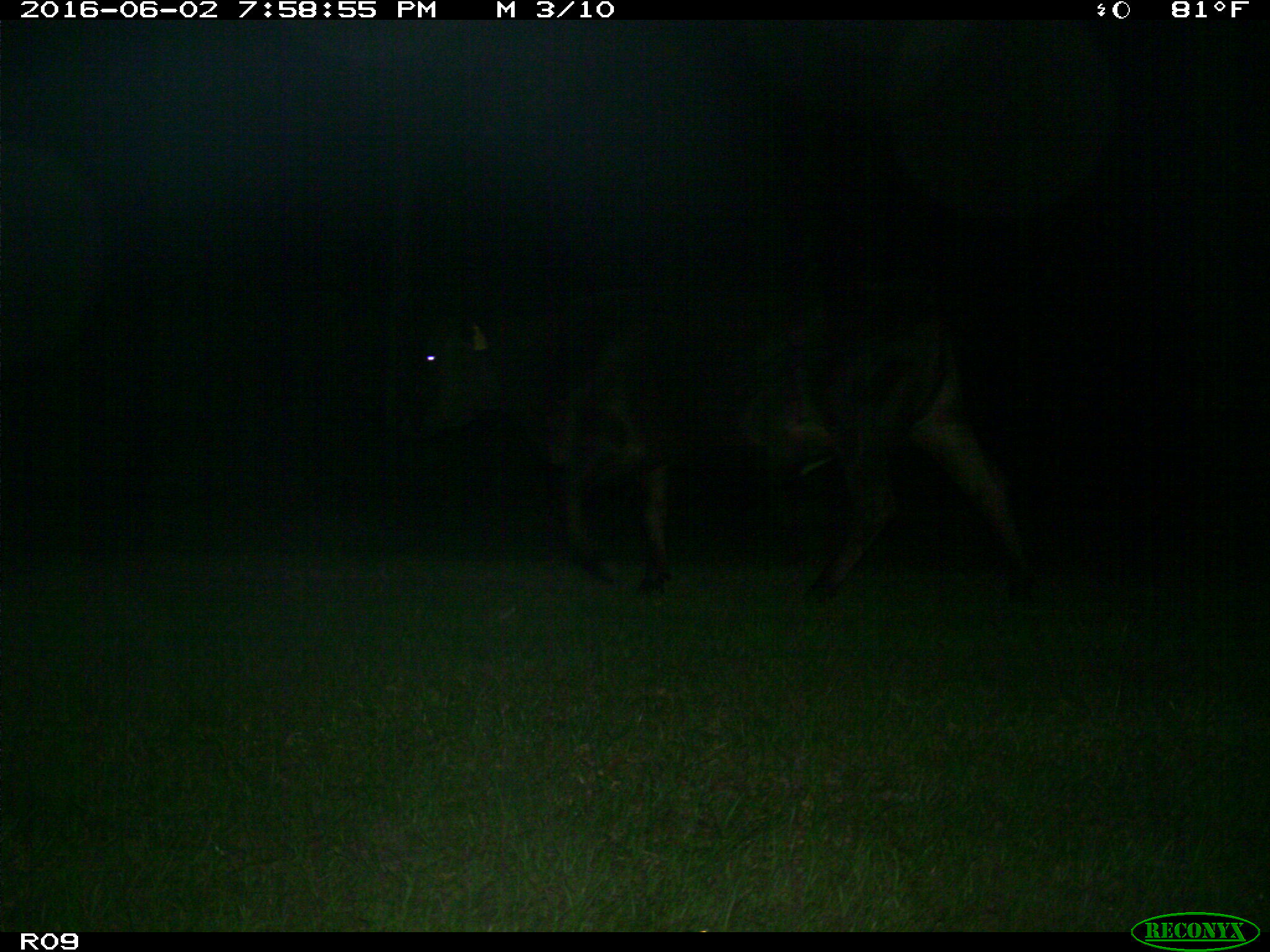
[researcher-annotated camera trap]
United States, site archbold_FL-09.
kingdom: Animalia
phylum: Chordata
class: Mammalia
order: Artiodactyla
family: Bovidae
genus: Bos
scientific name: Bos taurus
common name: domestic cow